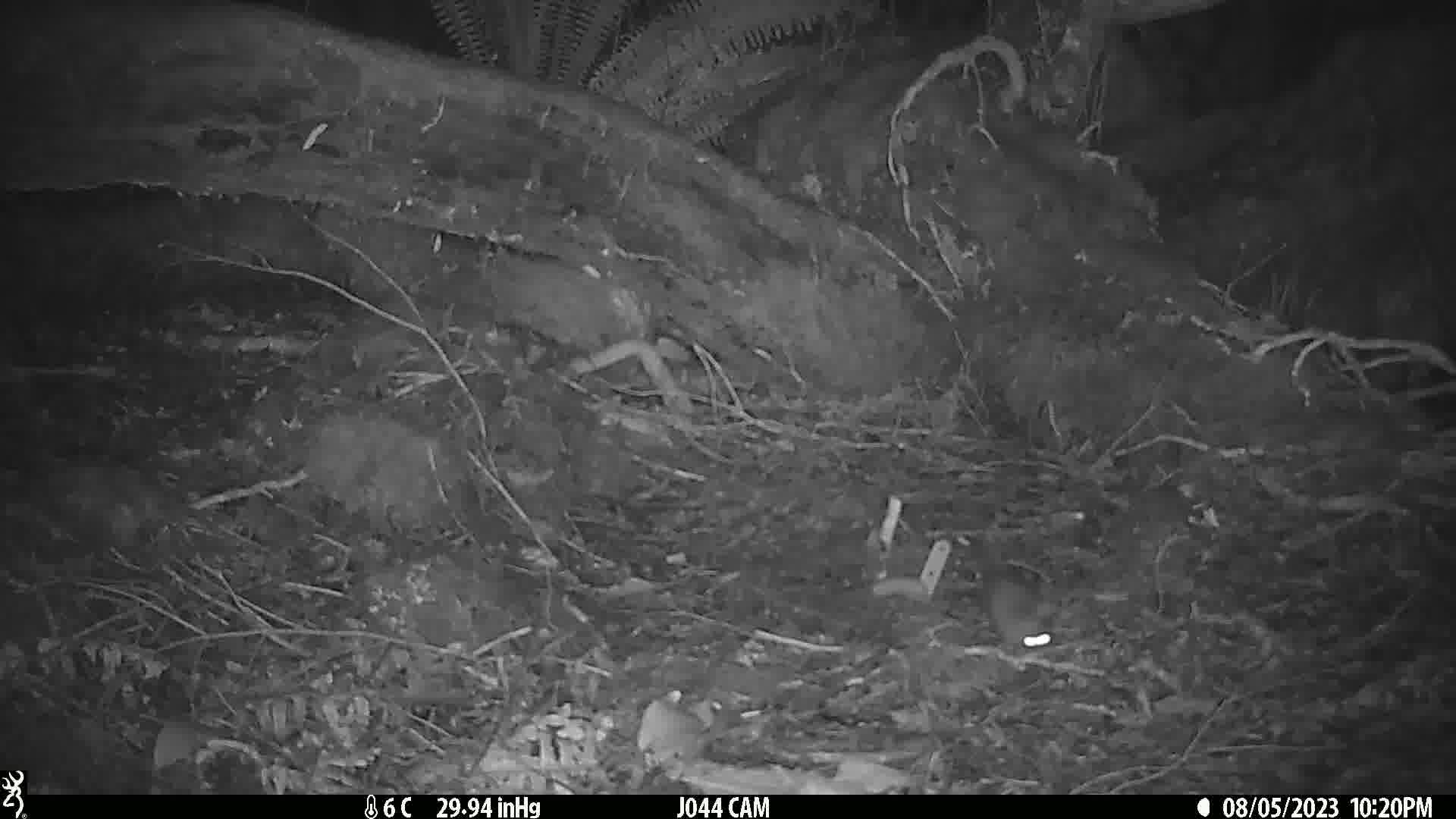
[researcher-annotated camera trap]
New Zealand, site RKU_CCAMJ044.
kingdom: Animalia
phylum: Chordata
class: Mammalia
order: Rodentia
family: Muridae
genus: Rattus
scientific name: Rattus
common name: rat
Rat (Rattus).